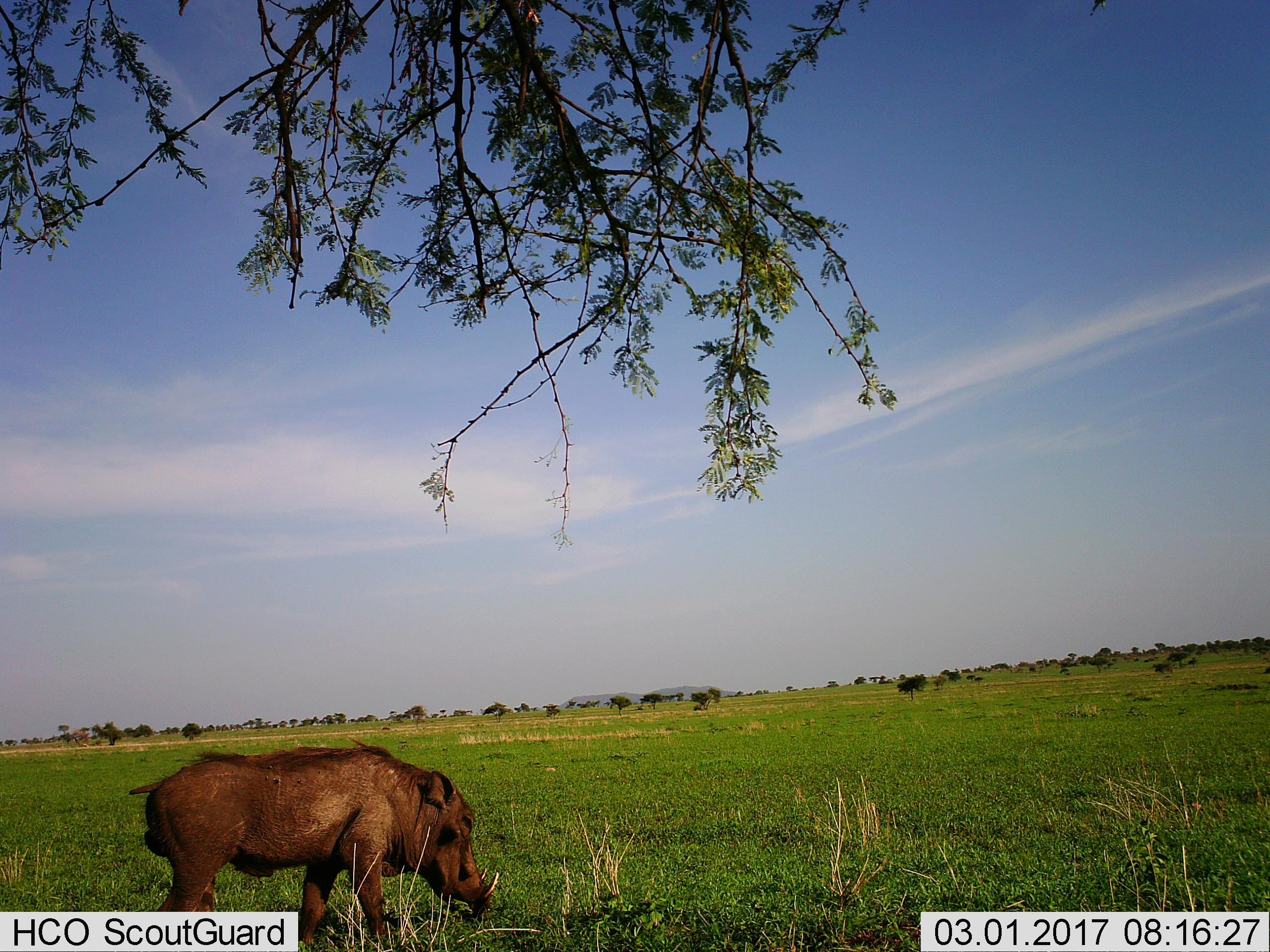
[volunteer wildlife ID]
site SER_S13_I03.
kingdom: Animalia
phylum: Chordata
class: Mammalia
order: Artiodactyla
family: Suidae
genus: Phacochoerus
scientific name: Phacochoerus africanus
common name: warthog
Warthog (Phacochoerus africanus), count 1. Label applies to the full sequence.